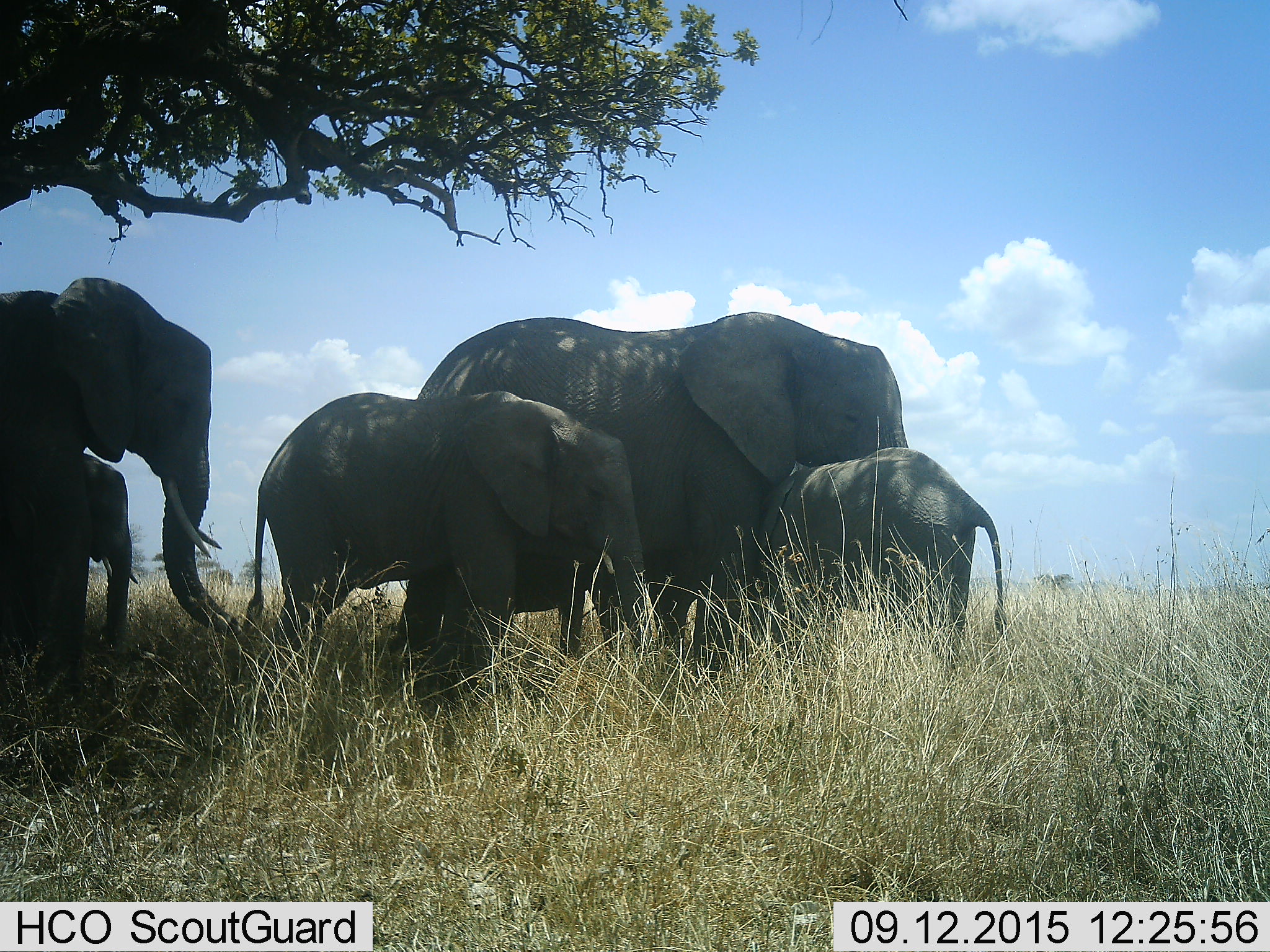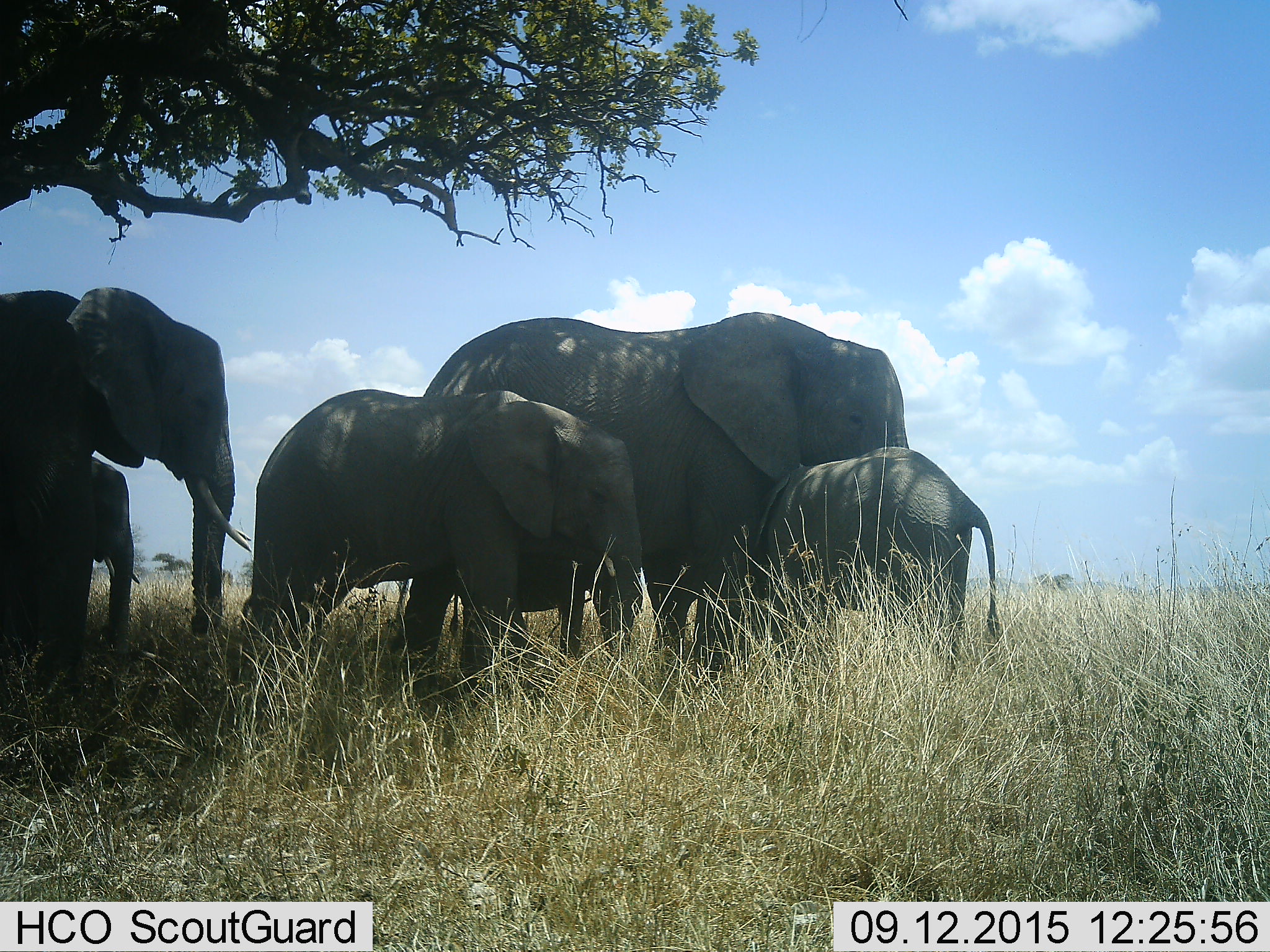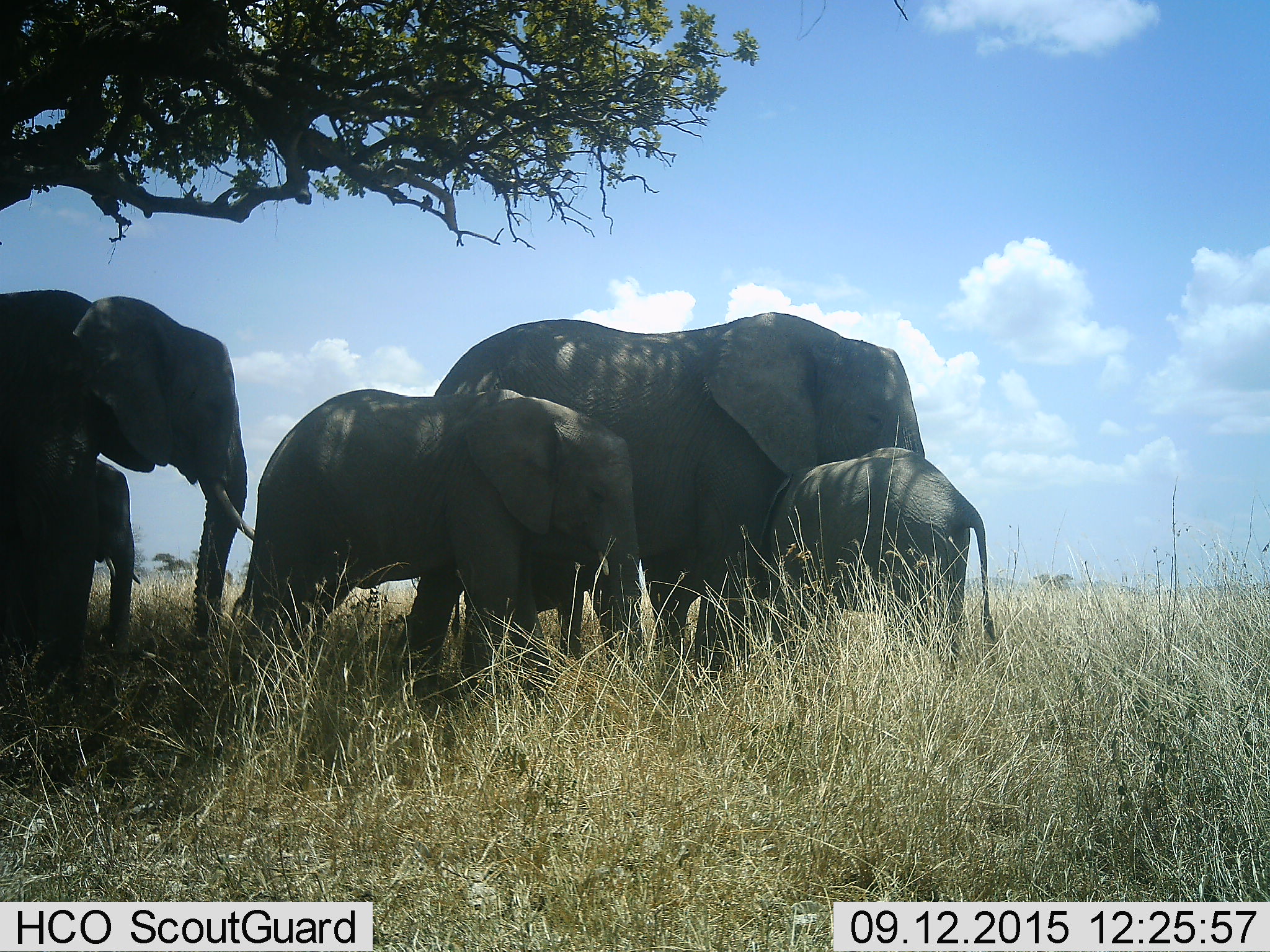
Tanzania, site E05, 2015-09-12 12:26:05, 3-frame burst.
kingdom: Animalia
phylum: Chordata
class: Mammalia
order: Proboscidea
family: Elephantidae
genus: Loxodonta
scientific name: Loxodonta africana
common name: african bush elephant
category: elephant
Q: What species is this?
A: Elephant (african bush elephant) (Loxodonta africana).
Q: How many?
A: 5.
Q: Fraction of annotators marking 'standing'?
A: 90%.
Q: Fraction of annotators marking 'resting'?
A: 10%.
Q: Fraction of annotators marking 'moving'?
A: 10%.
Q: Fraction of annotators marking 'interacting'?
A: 45%.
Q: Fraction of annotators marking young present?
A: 95%.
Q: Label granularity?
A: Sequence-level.